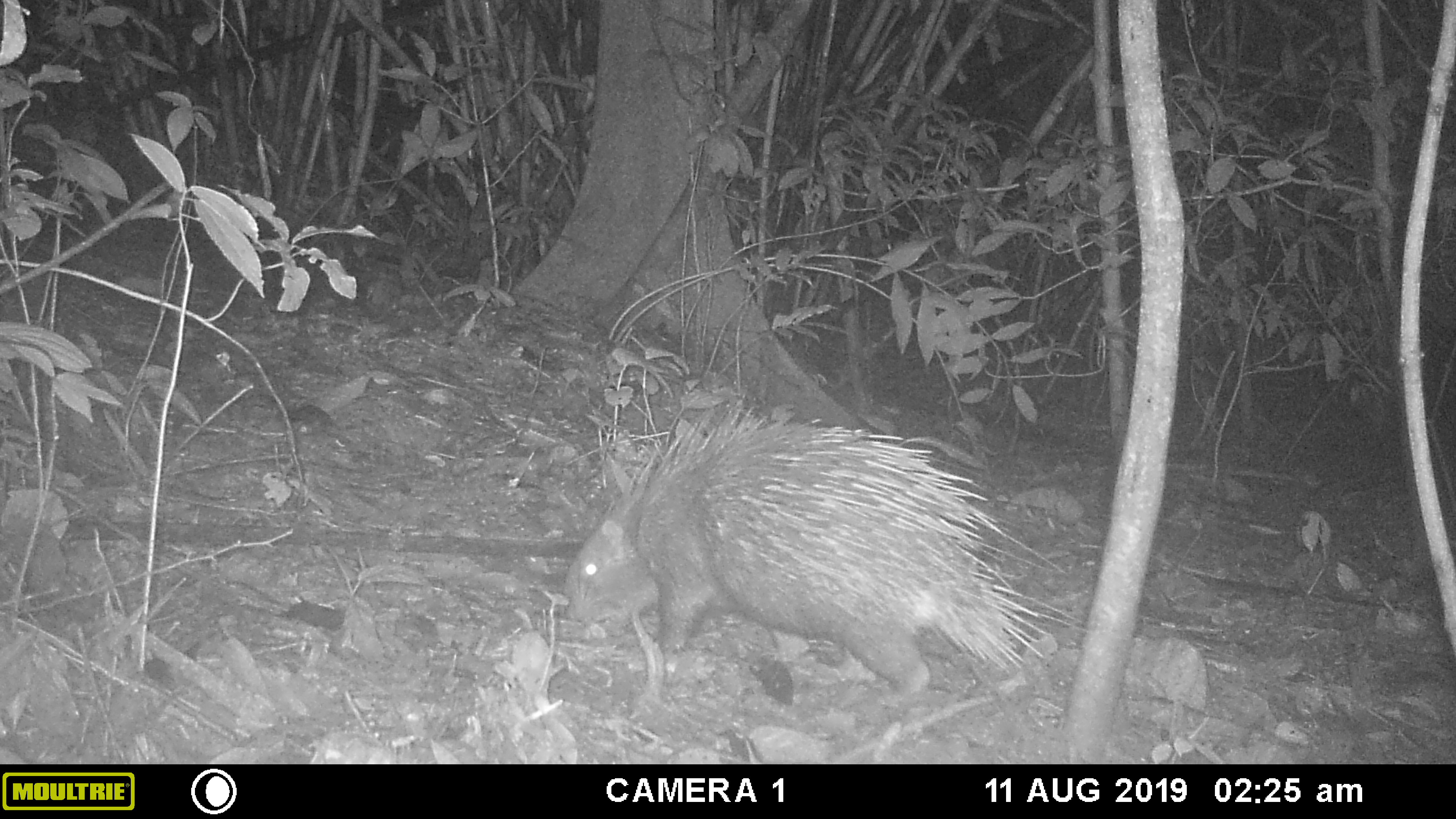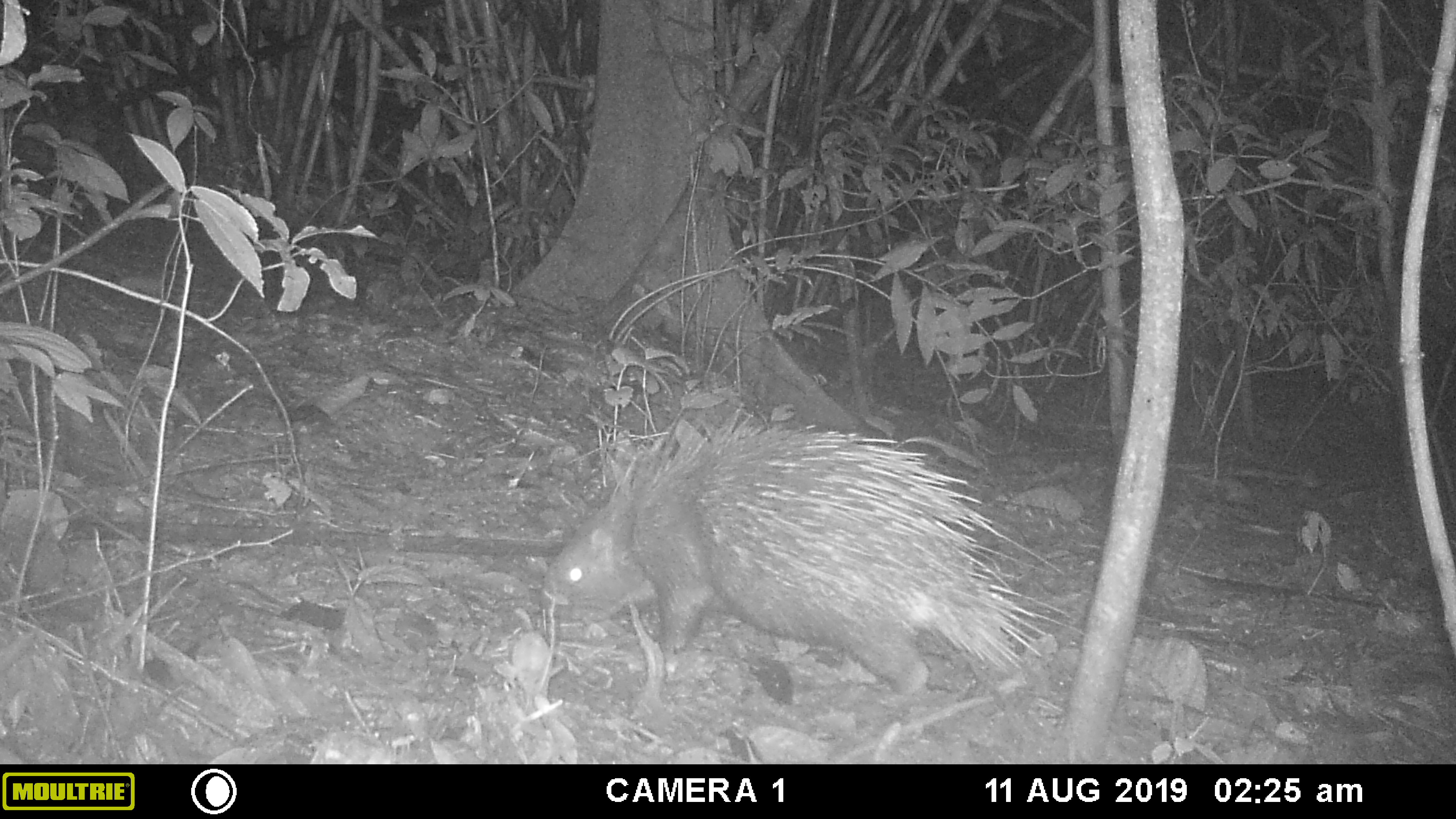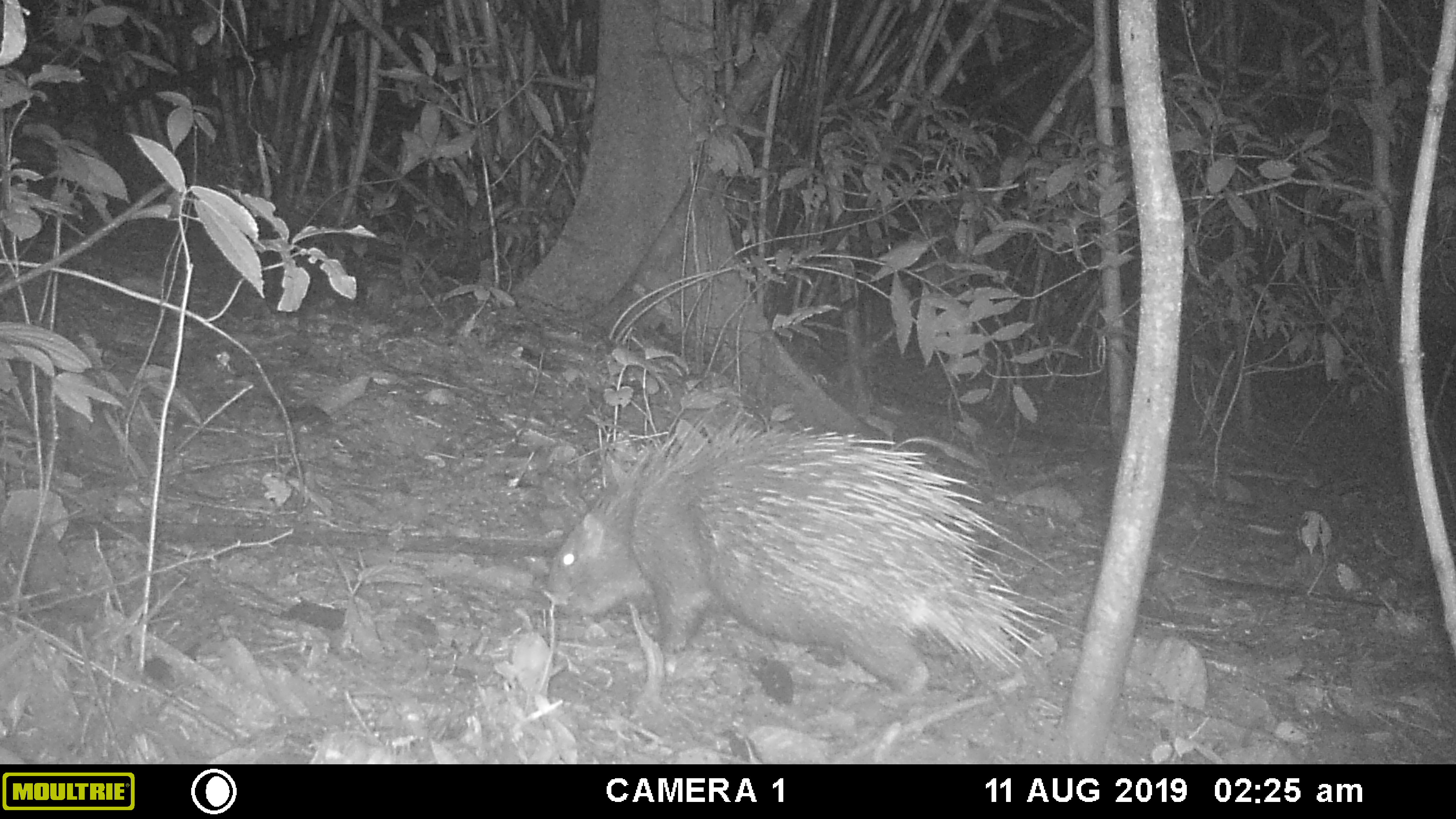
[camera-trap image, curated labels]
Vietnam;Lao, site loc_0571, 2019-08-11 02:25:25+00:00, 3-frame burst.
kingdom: Animalia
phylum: Chordata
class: Aves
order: Galliformes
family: Phasianidae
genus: Polyplectron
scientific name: Polyplectron bicalcaratum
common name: gray peacock-pheasant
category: grey peacock pheasant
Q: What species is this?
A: Grey peacock pheasant (gray peacock-pheasant) (Polyplectron bicalcaratum).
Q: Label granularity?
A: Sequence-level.